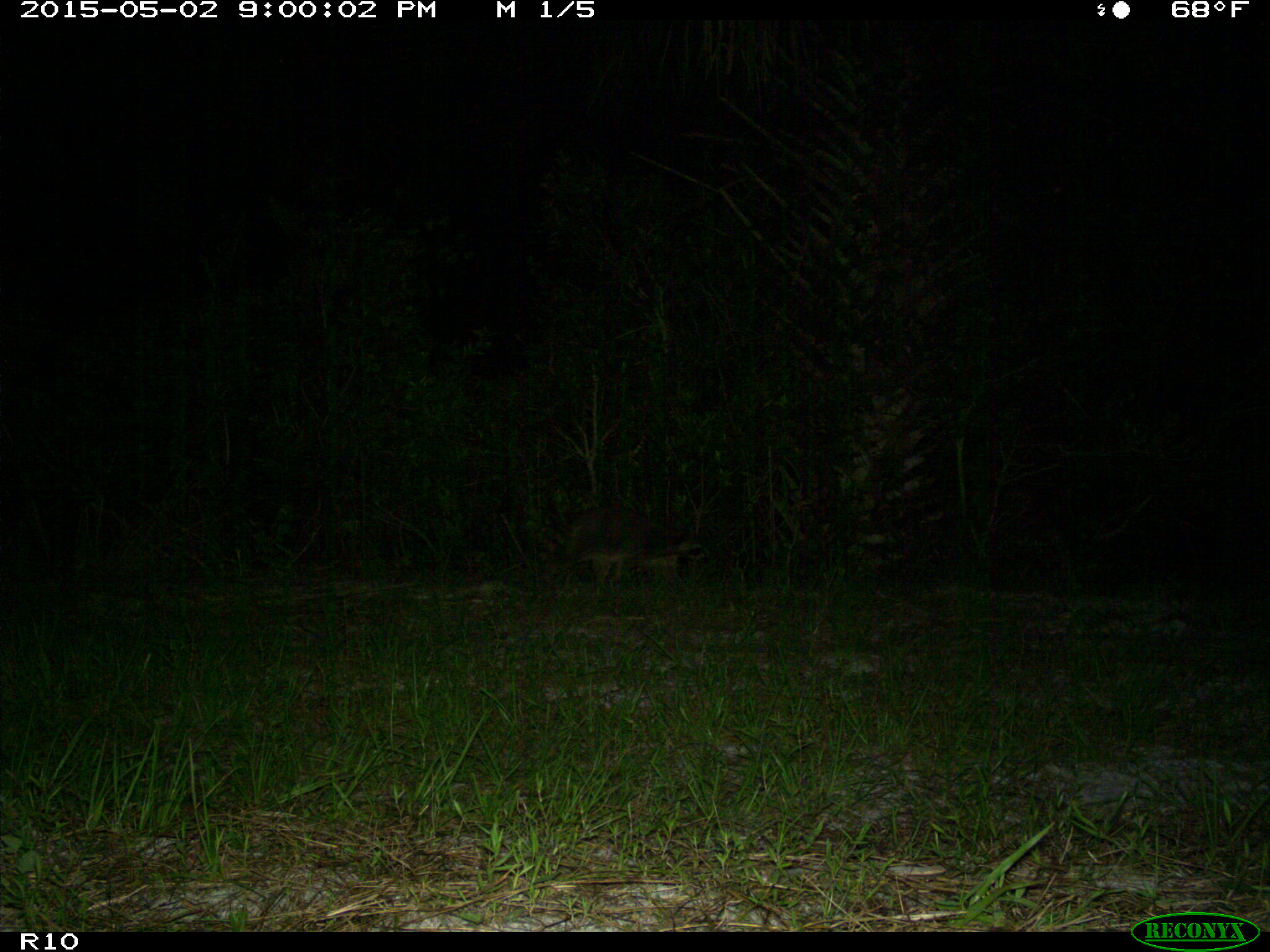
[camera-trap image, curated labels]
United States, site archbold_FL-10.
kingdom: Animalia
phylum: Chordata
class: Mammalia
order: Carnivora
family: Procyonidae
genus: Procyon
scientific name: Procyon lotor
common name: common raccoon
Procyon lotor (common raccoon).